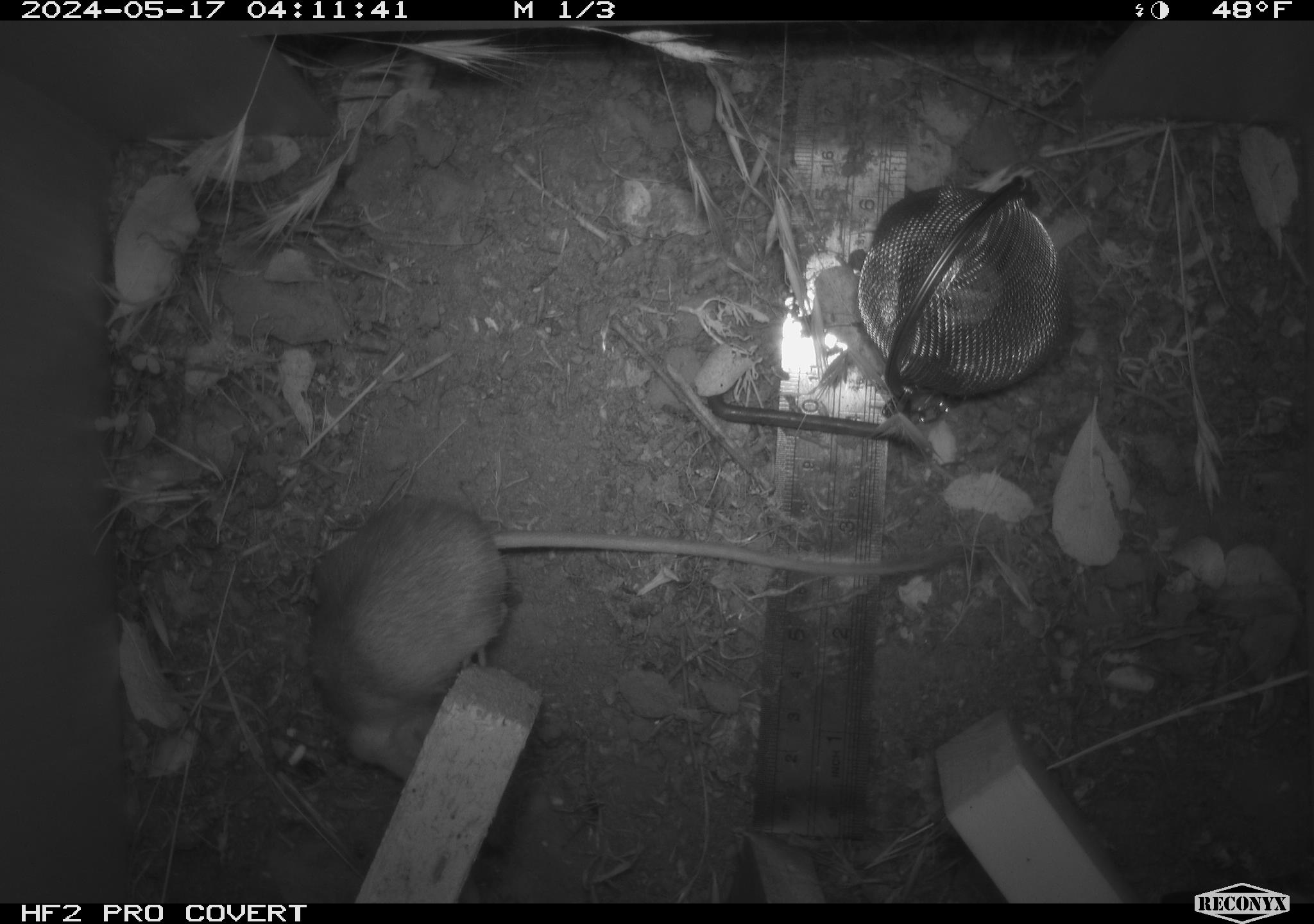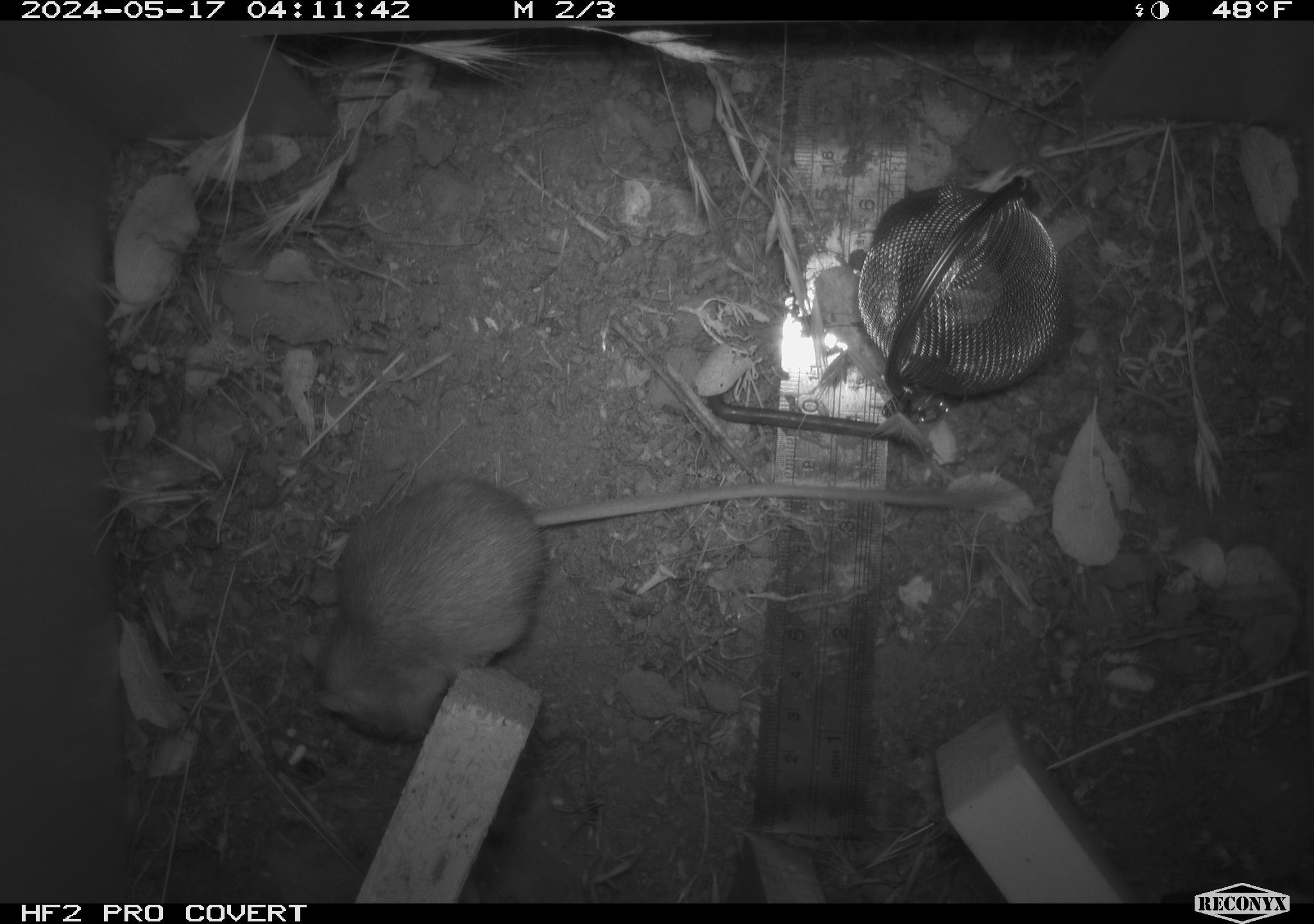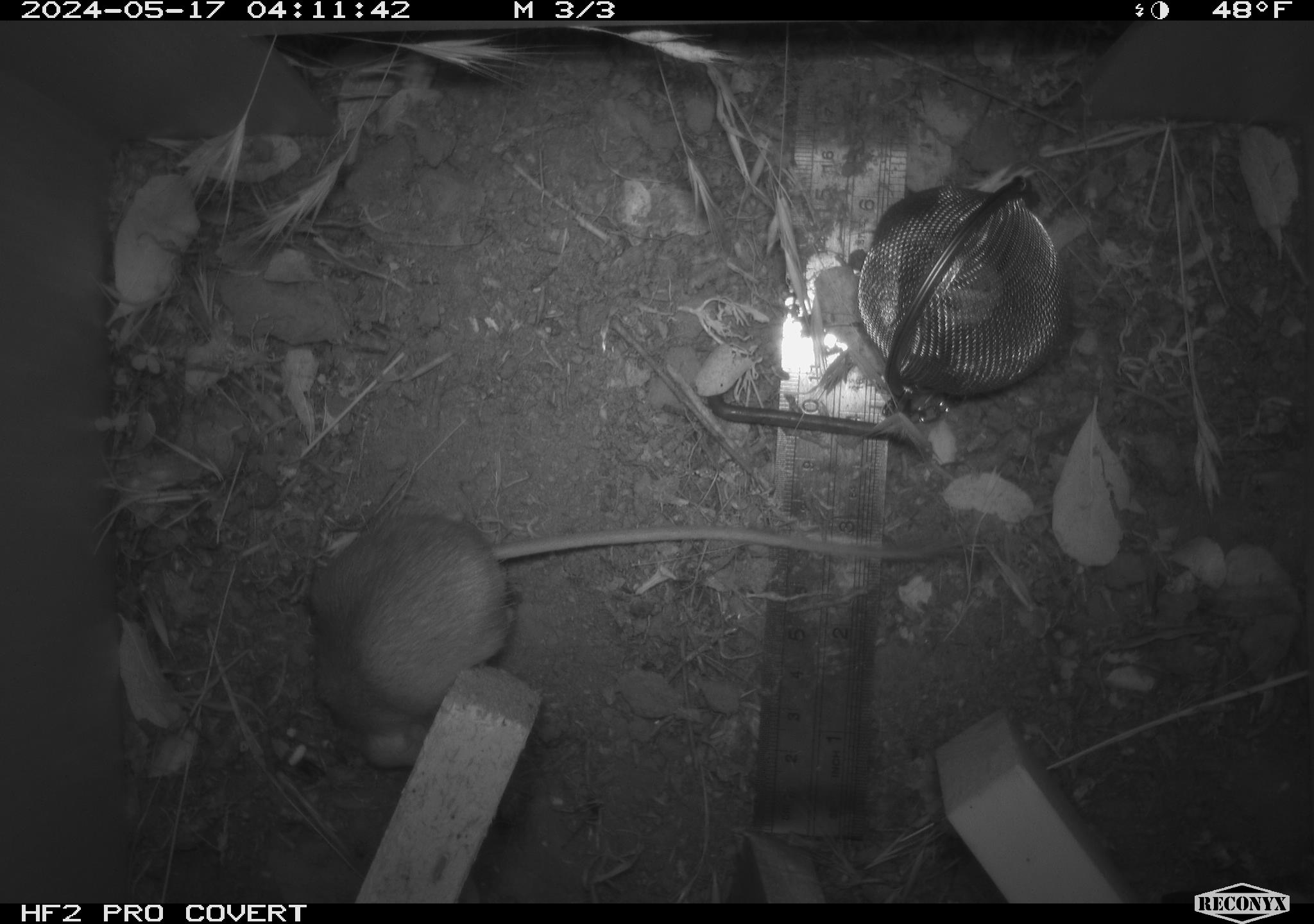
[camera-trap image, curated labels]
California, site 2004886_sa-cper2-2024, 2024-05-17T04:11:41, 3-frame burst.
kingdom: Animalia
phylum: Chordata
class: Mammalia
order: Rodentia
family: Heteromyidae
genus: Dipodomys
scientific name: Dipodomys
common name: kangaroo rats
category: dipodomys species